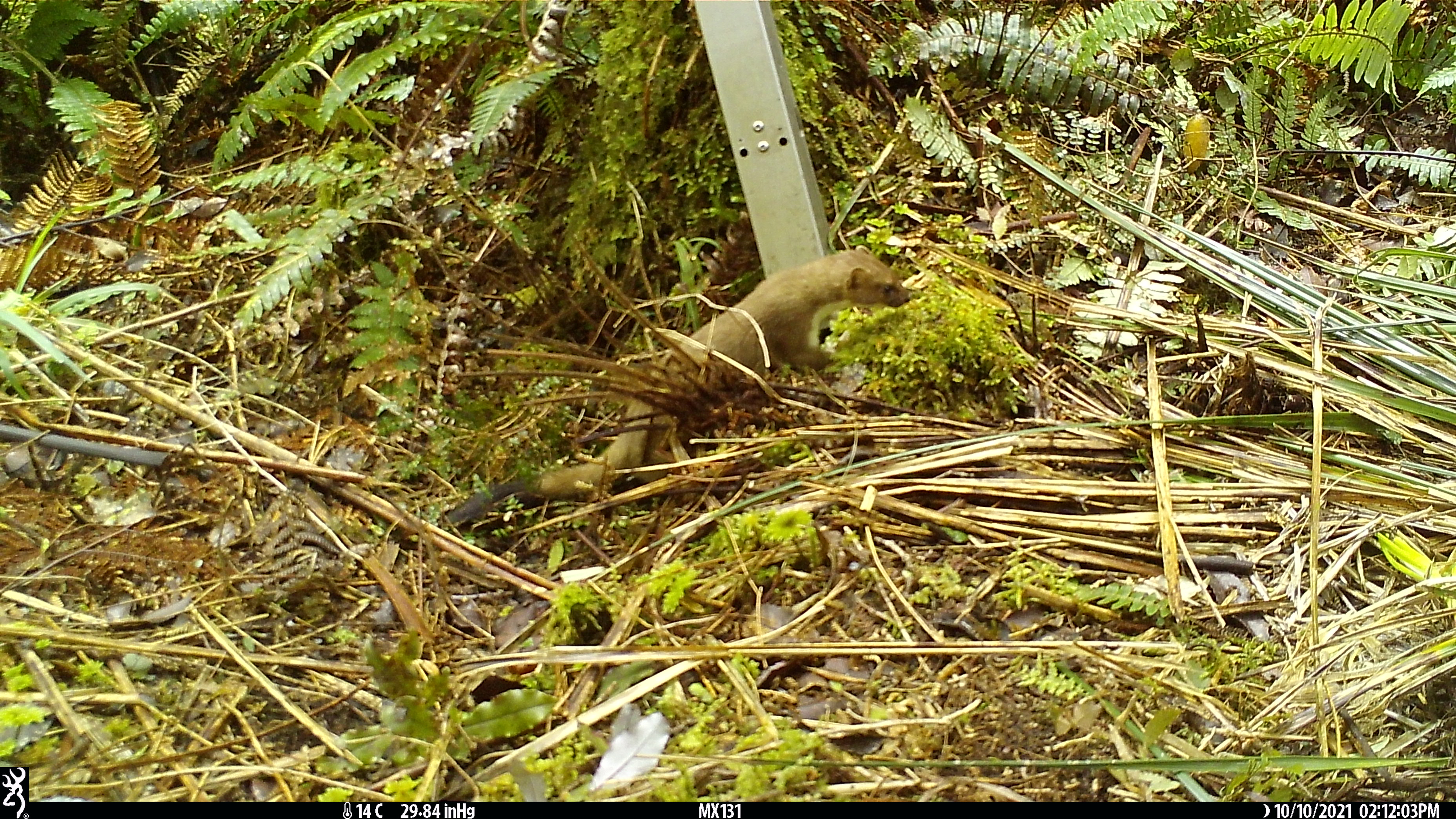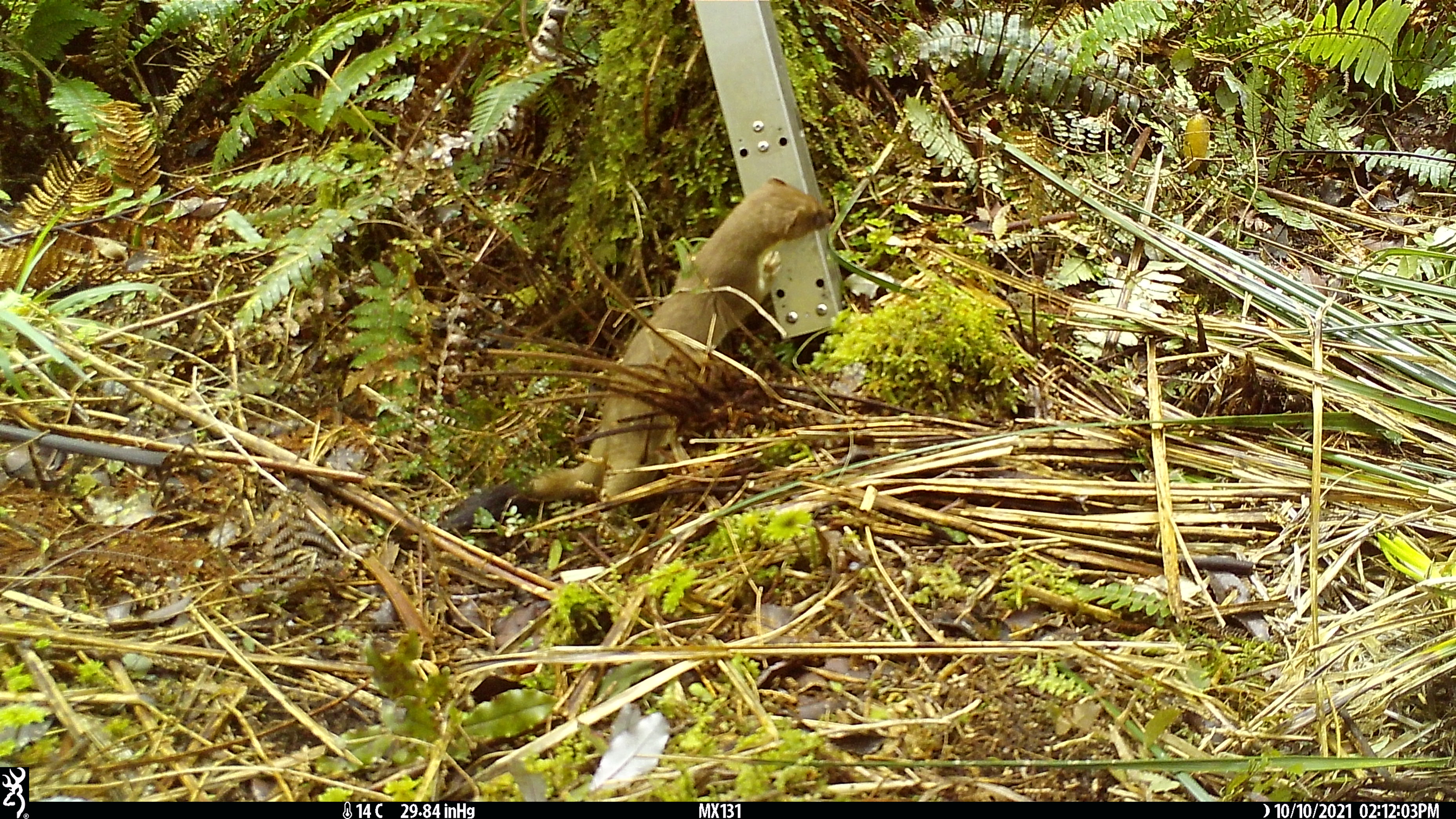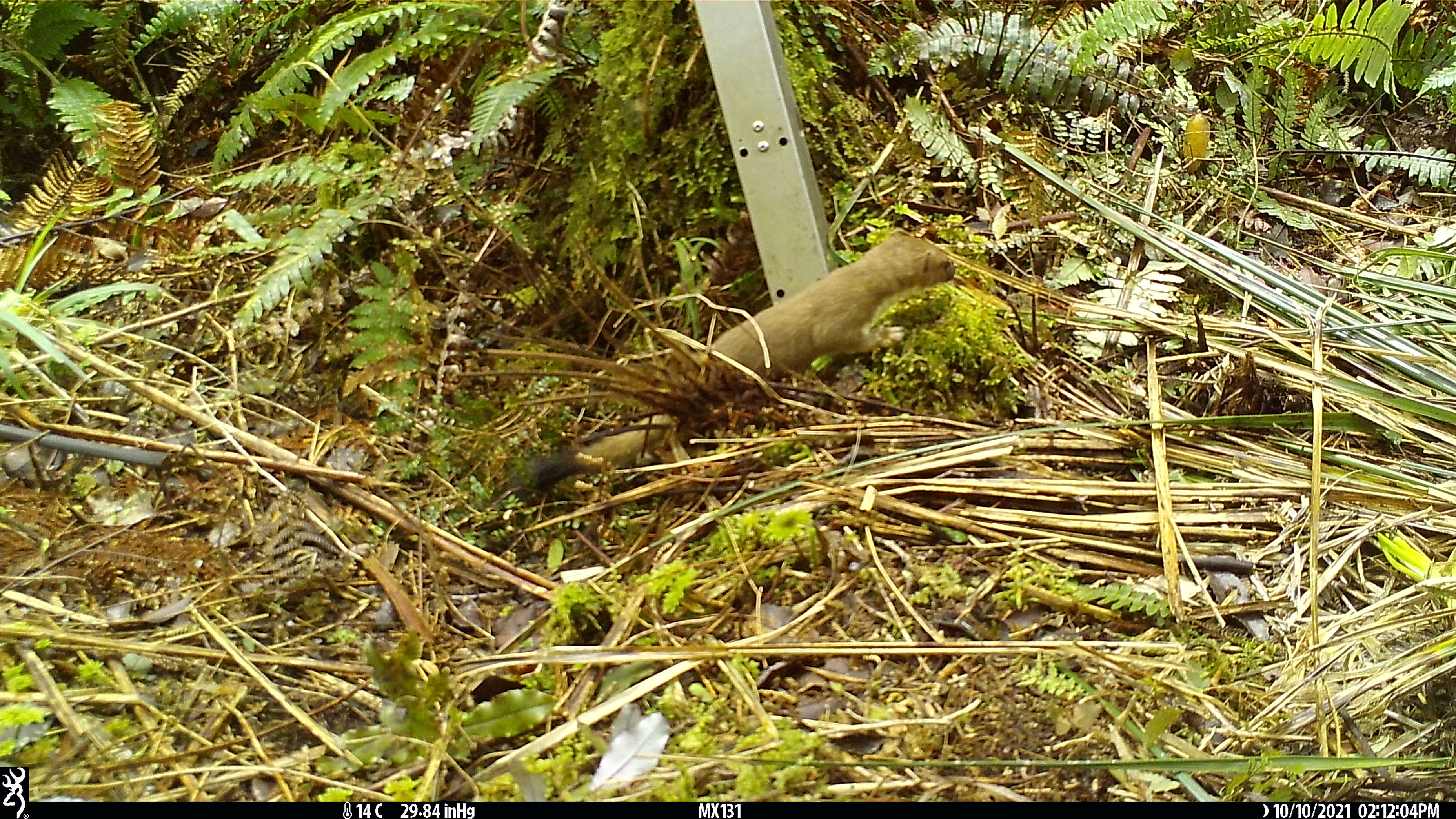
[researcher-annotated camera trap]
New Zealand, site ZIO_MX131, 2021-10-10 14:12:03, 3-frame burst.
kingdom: Animalia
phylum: Chordata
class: Mammalia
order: Carnivora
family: Mustelidae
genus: Mustela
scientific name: Mustela erminea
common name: stoat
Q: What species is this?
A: Stoat (Mustela erminea).